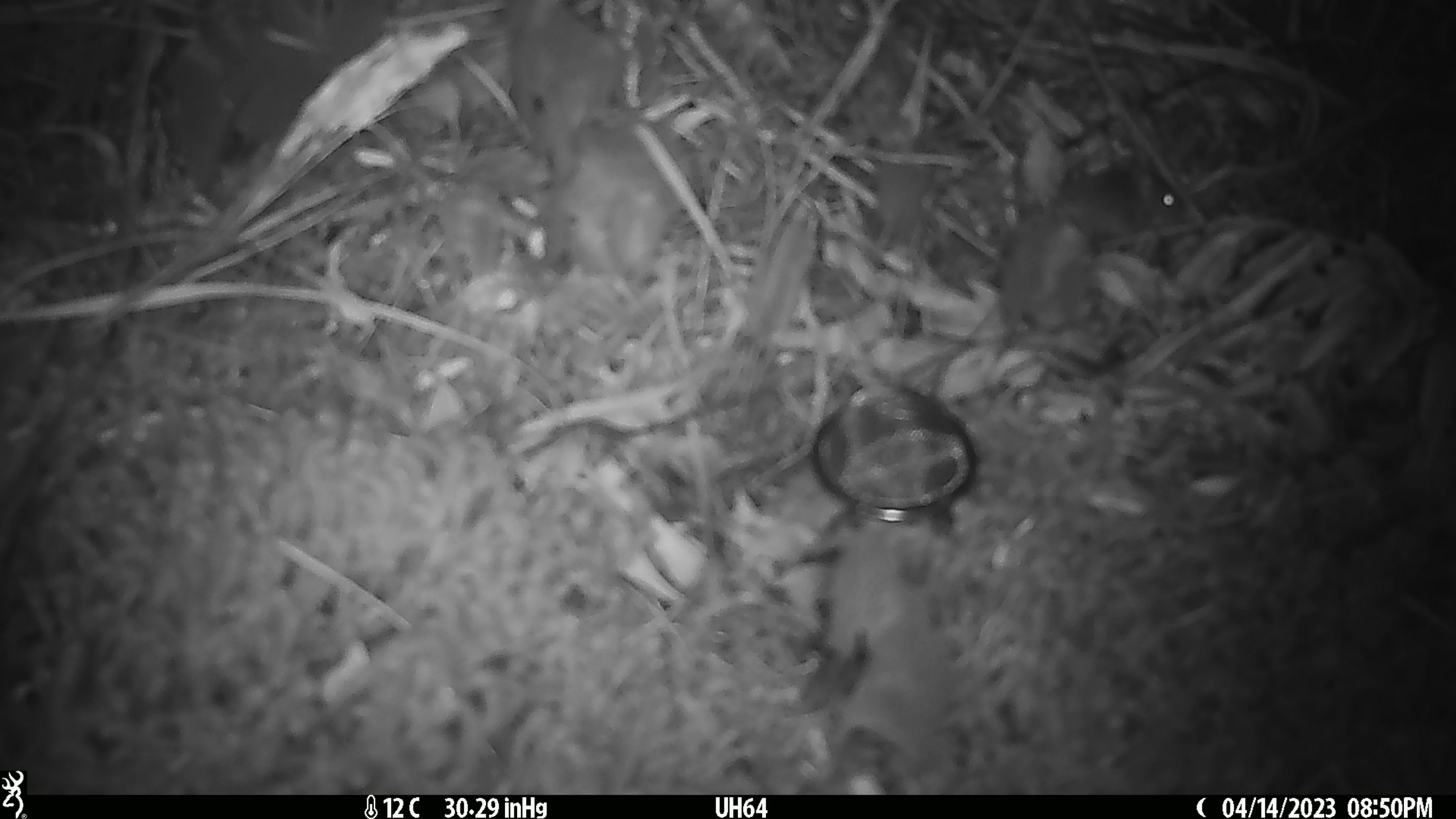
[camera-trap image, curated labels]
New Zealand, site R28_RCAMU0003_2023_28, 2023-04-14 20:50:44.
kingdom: Animalia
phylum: Chordata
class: Mammalia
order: Rodentia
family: Muridae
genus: Mus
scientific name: Mus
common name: mouse